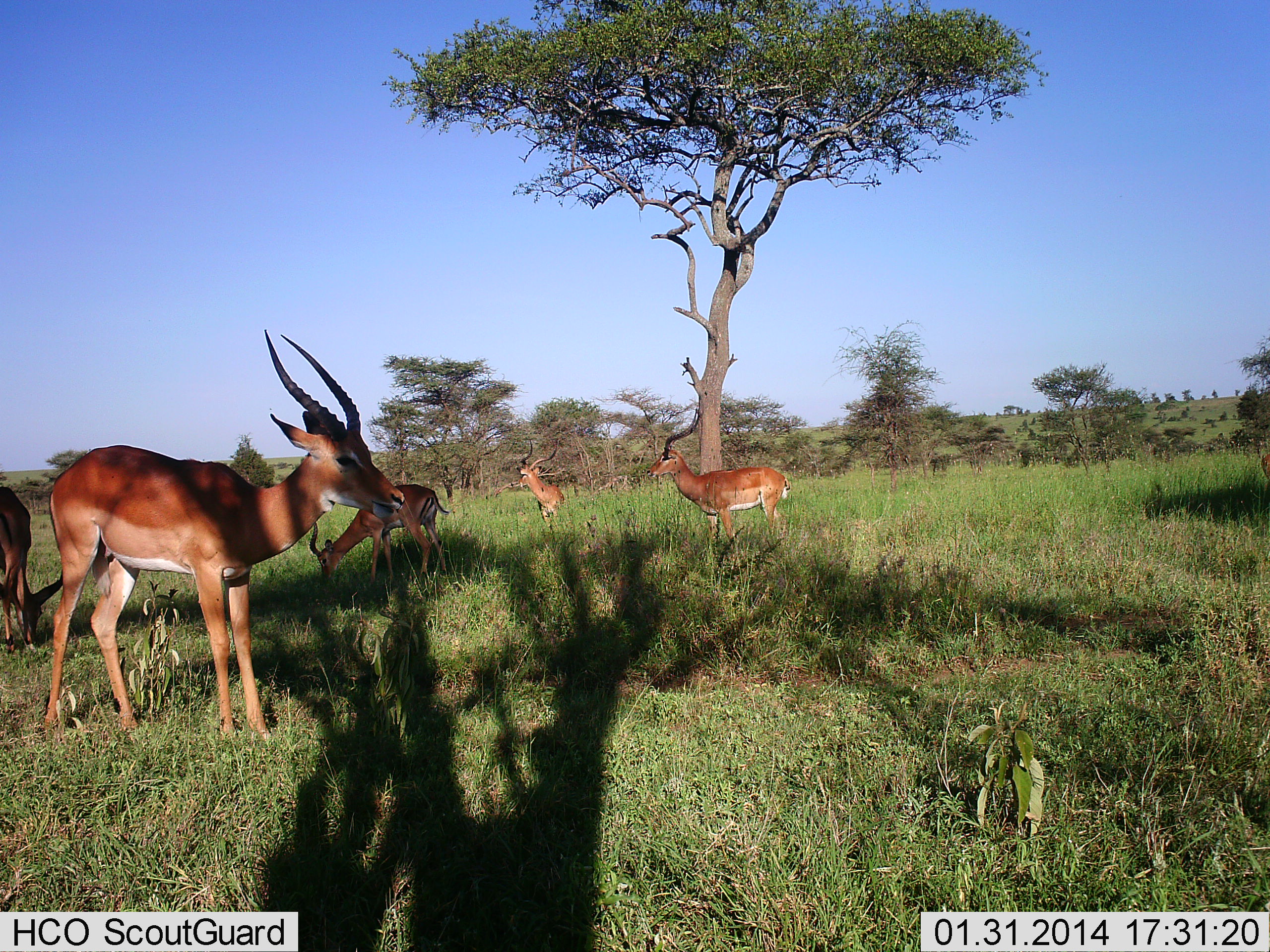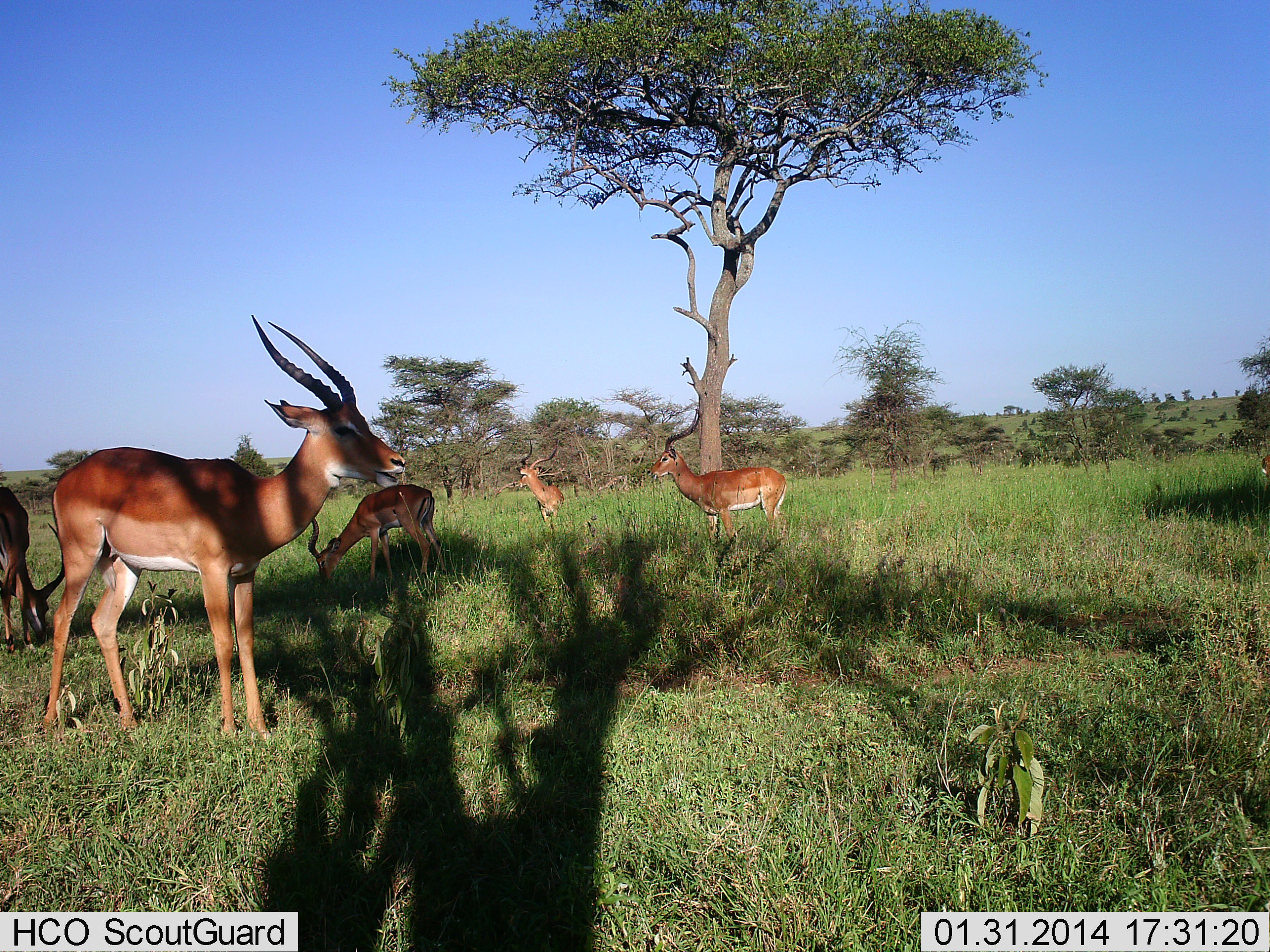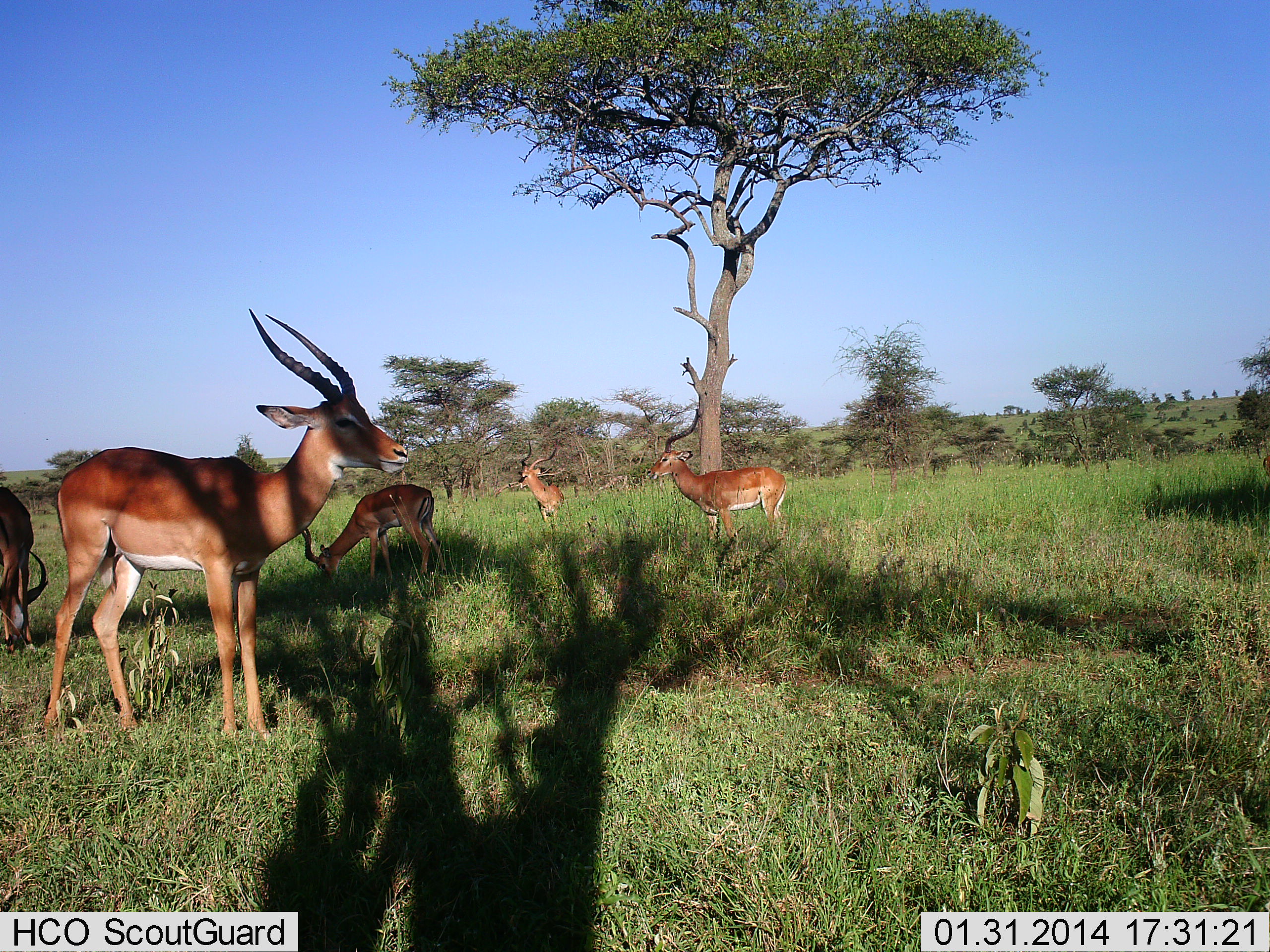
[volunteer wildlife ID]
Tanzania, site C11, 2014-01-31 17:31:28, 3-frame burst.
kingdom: Animalia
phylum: Chordata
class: Mammalia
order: Artiodactyla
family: Bovidae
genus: Aepyceros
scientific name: Aepyceros melampus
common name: impala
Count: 5.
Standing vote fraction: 91%.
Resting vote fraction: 0%.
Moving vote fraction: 6%.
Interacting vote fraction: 3%.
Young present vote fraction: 3%.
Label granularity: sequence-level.